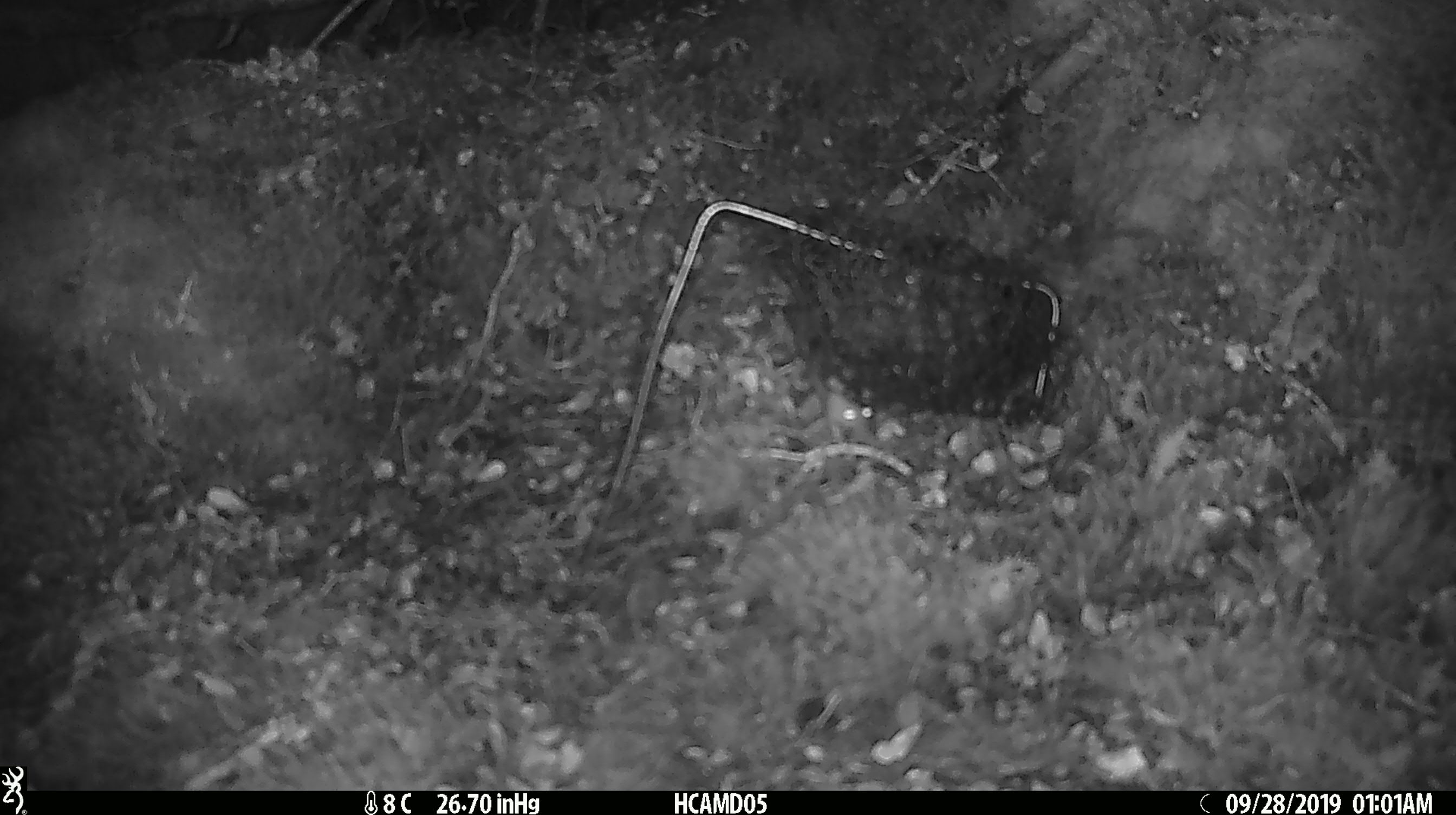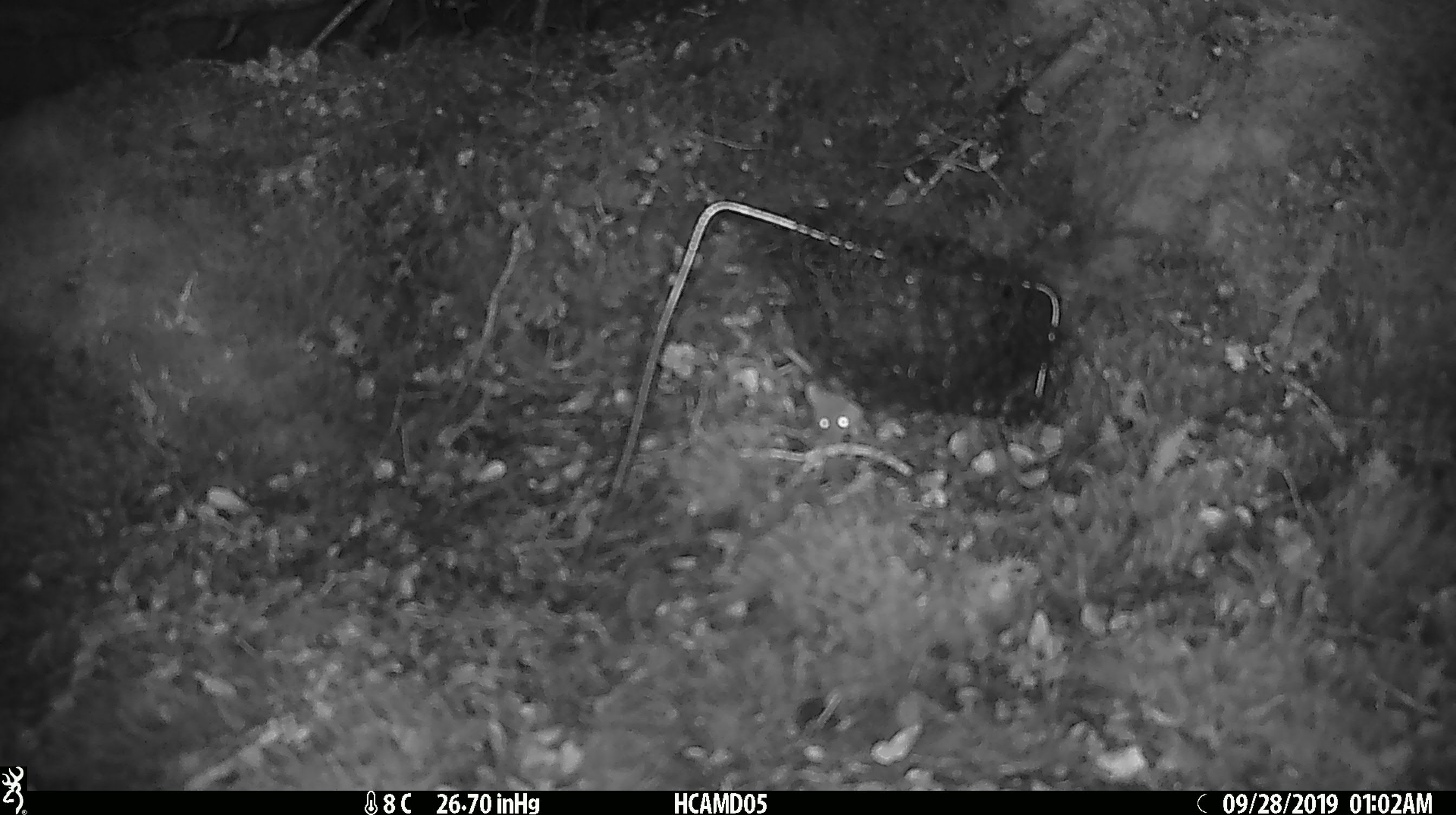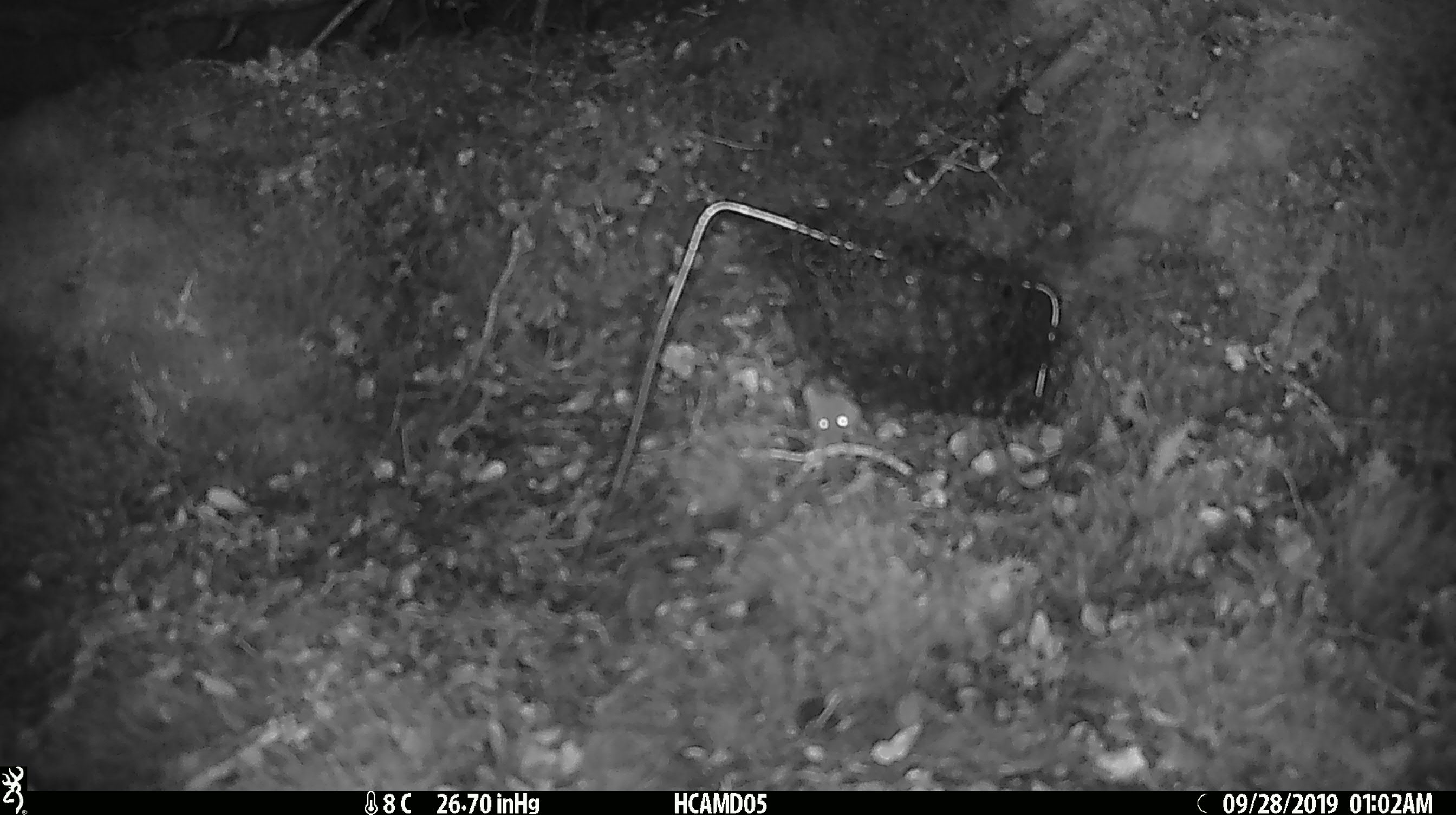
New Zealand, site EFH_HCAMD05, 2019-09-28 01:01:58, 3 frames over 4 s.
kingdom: Animalia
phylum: Chordata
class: Mammalia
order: Rodentia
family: Muridae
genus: Mus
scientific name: Mus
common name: mouse